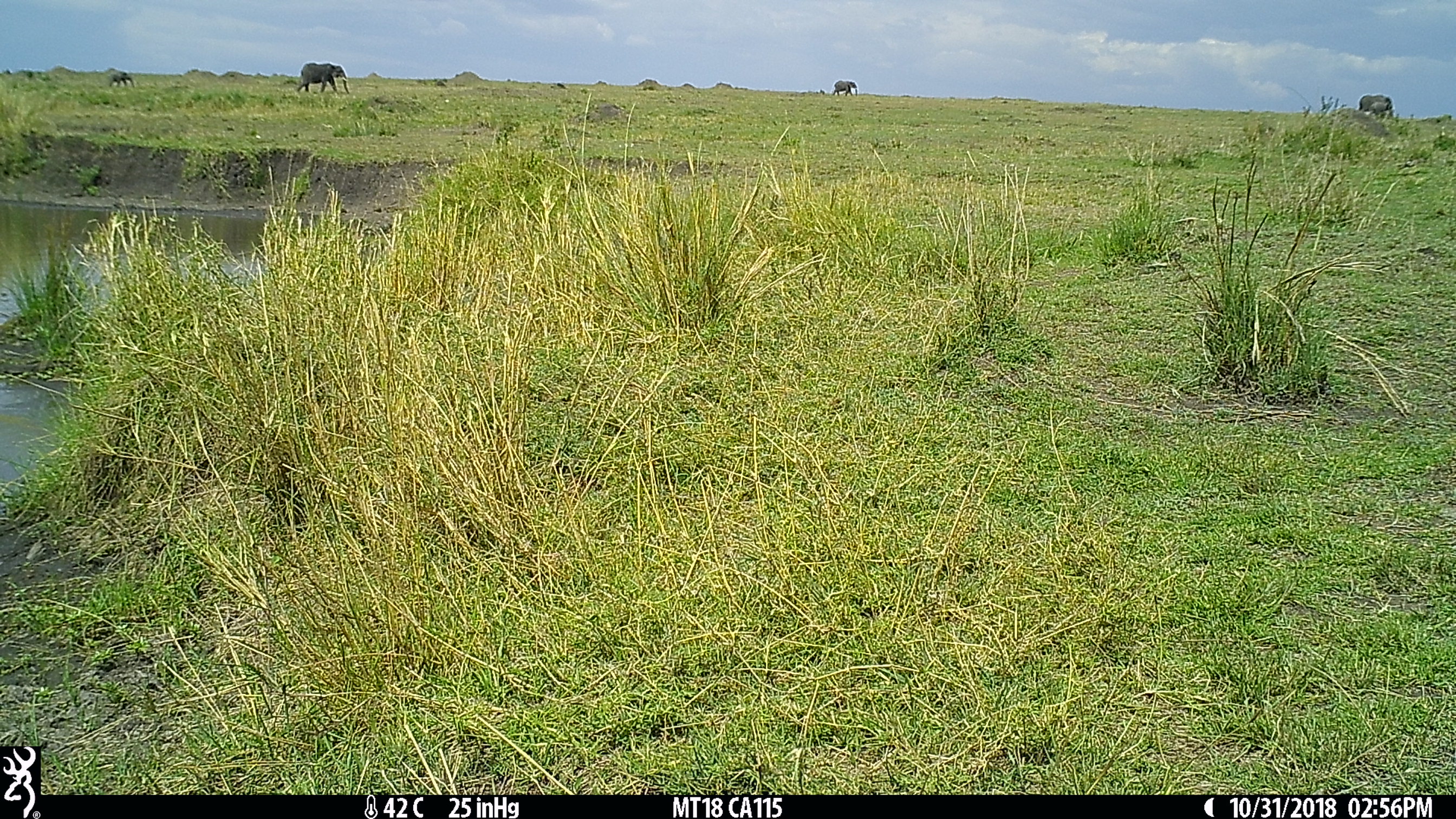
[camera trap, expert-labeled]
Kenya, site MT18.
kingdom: Animalia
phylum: Chordata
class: Mammalia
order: Proboscidea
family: Elephantidae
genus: Loxodonta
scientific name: Loxodonta africana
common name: elephant